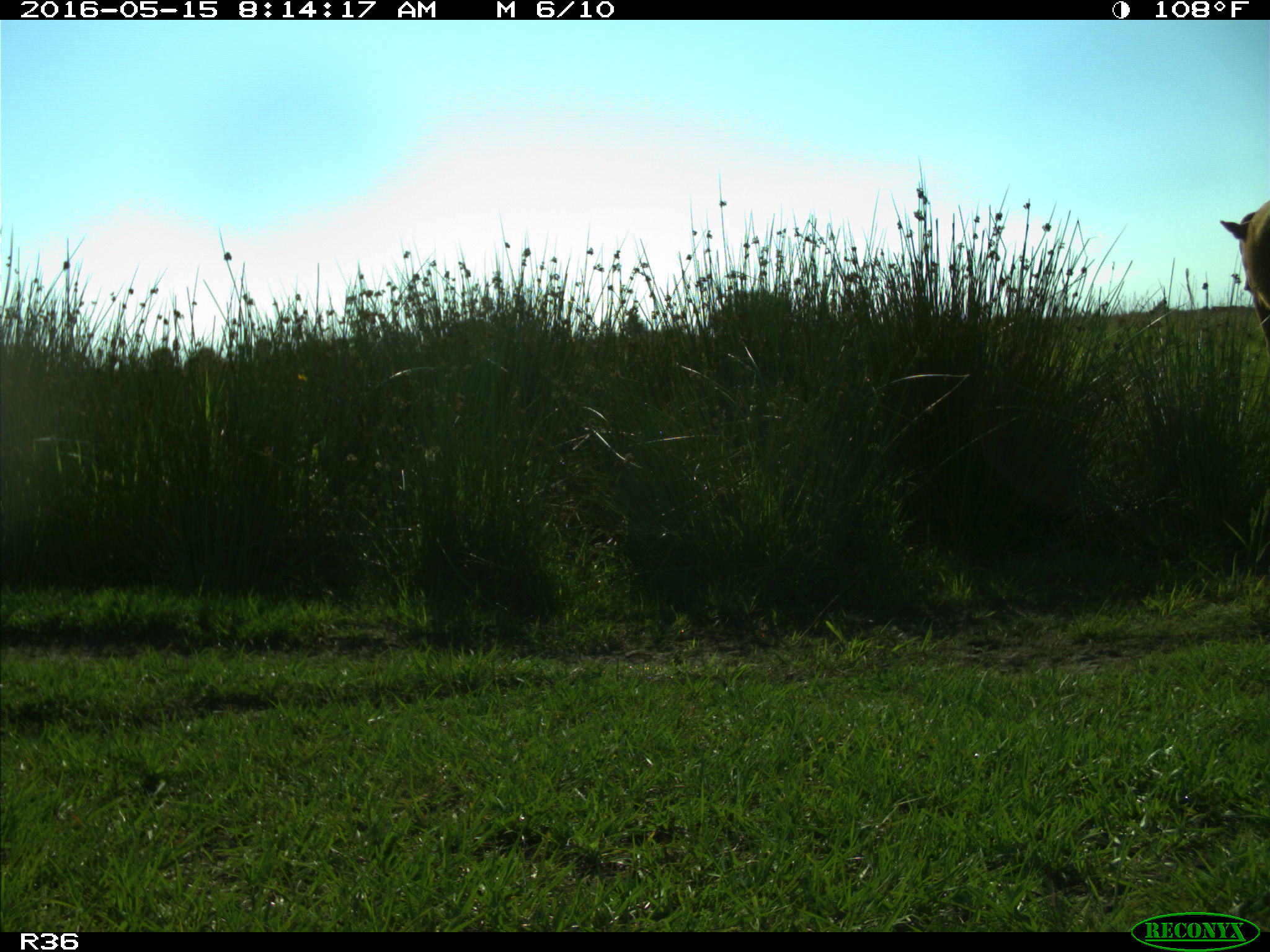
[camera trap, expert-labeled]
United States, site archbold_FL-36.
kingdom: Animalia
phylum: Chordata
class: Mammalia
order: Artiodactyla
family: Bovidae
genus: Bos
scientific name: Bos taurus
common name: domestic cow